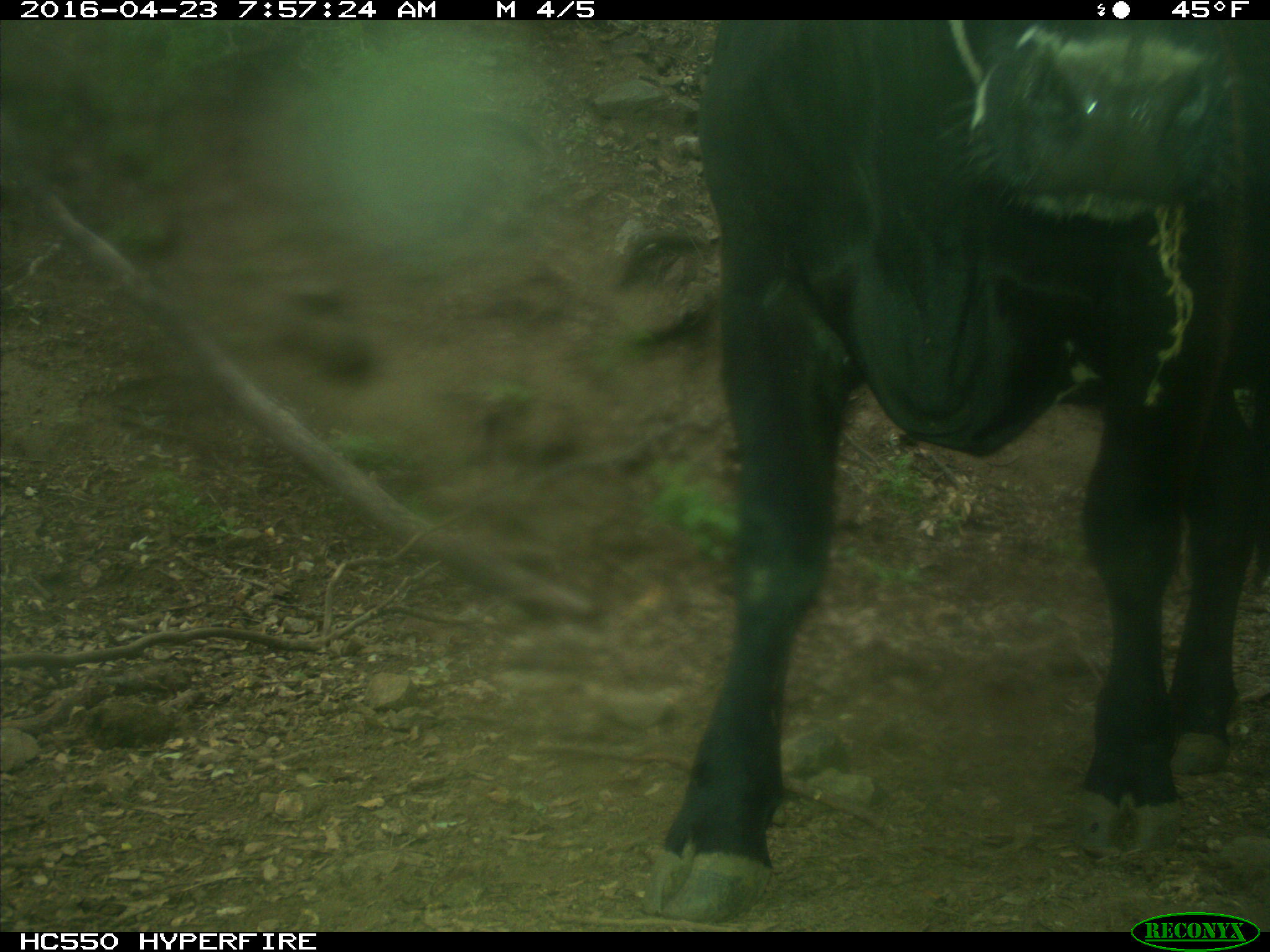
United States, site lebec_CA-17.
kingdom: Animalia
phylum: Chordata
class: Mammalia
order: Artiodactyla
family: Bovidae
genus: Bos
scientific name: Bos taurus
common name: domestic cow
Bos taurus (domestic cow).